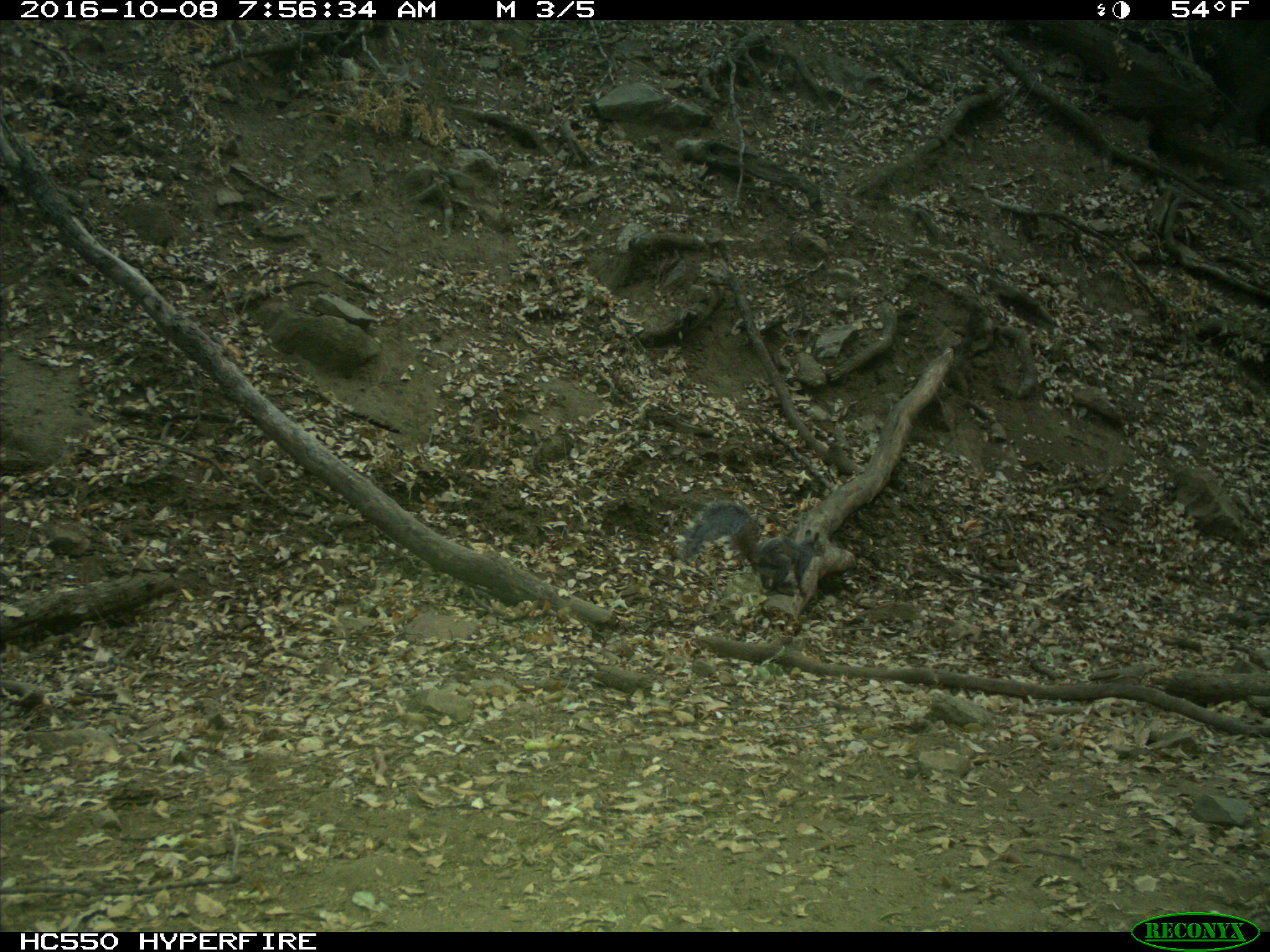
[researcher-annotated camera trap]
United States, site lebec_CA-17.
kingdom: Animalia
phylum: Chordata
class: Mammalia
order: Rodentia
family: Sciuridae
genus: Sciurus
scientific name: Sciurus carolinensis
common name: eastern gray squirrel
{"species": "Sciurus carolinensis (eastern gray squirrel)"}